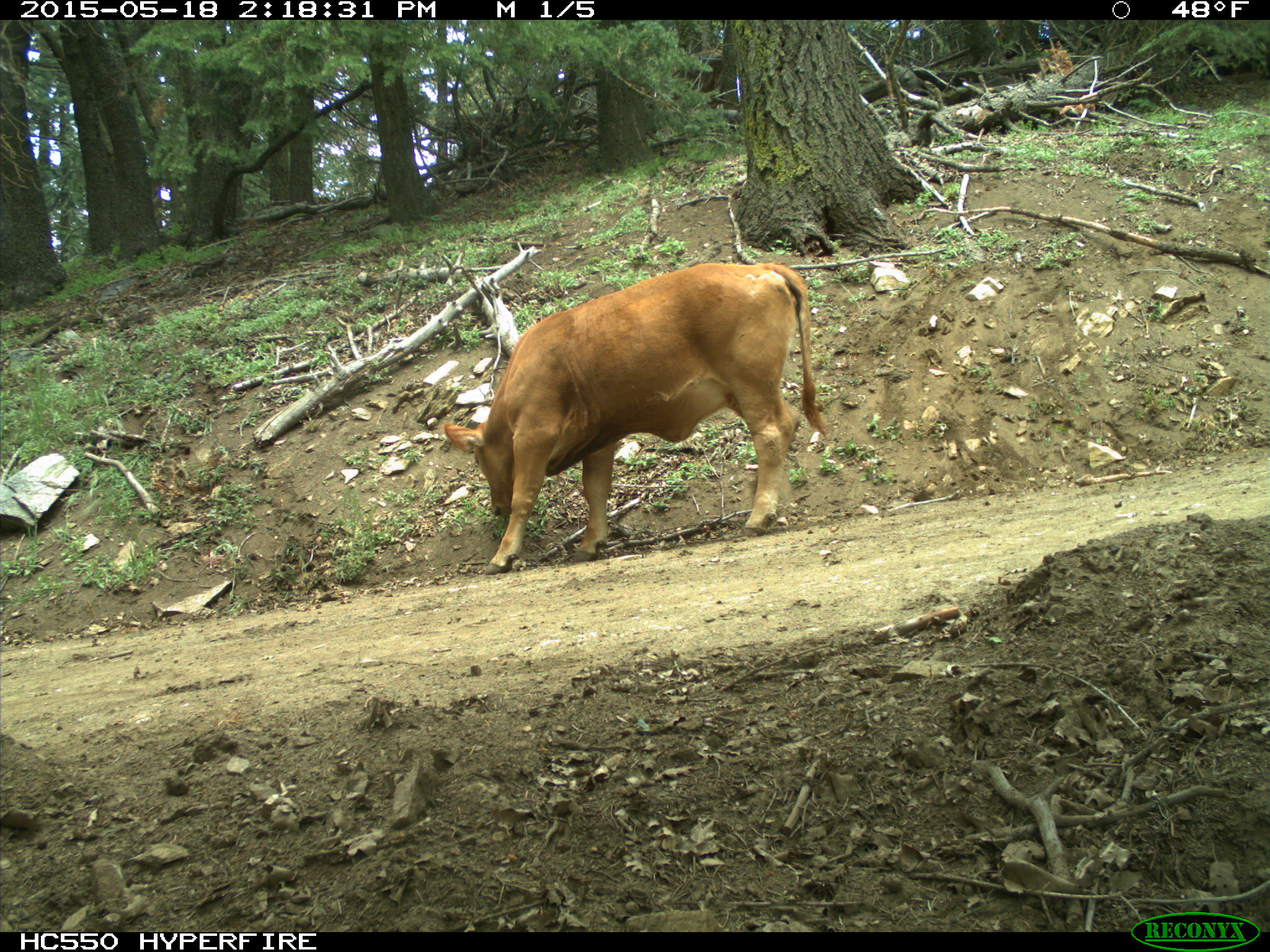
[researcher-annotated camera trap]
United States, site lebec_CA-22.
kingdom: Animalia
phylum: Chordata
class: Mammalia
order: Artiodactyla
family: Bovidae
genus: Bos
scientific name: Bos taurus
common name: domestic cow